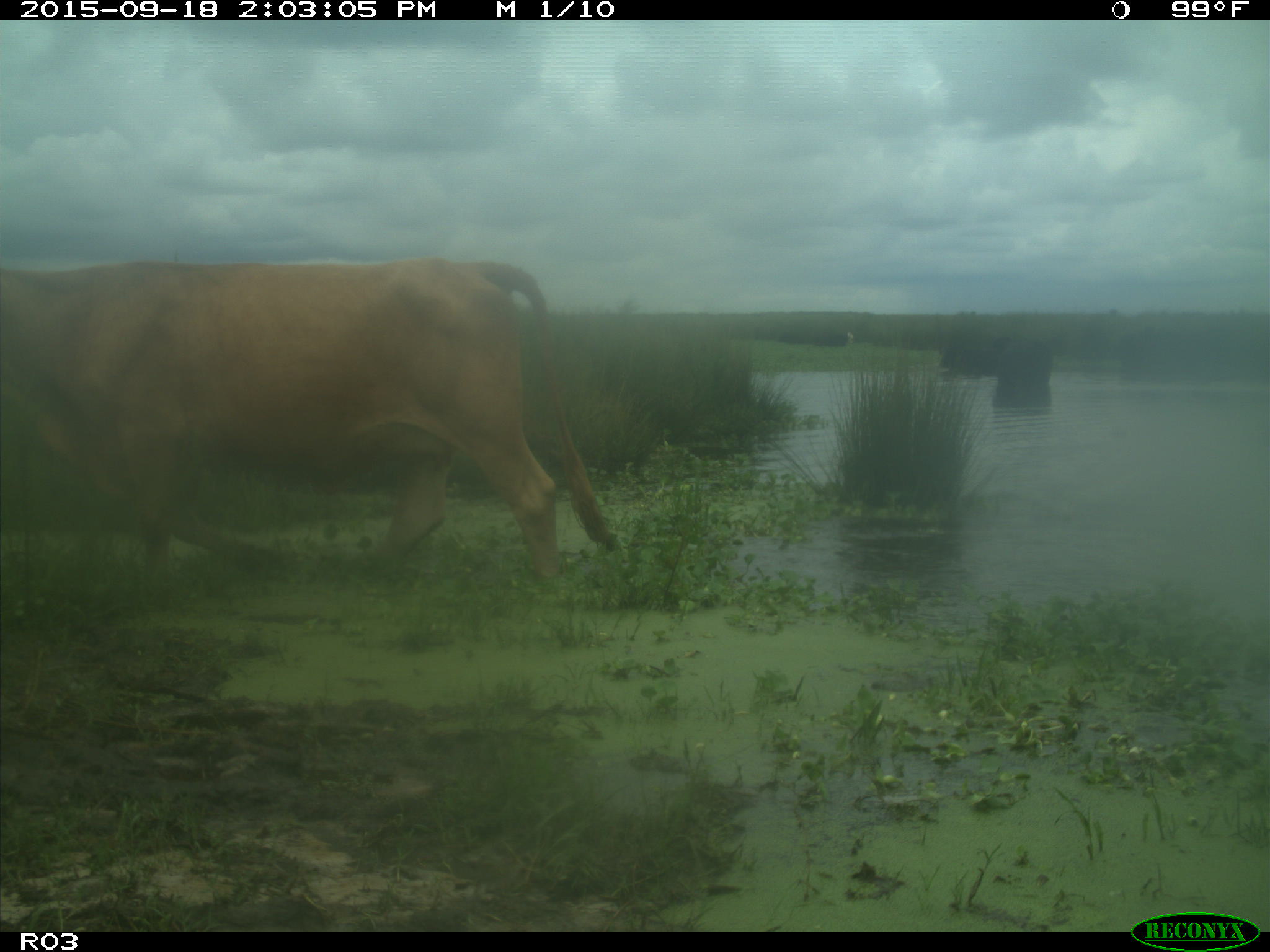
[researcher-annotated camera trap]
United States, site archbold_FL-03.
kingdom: Animalia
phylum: Chordata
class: Mammalia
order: Artiodactyla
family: Bovidae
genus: Bos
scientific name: Bos taurus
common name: domestic cow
Bos taurus (domestic cow).